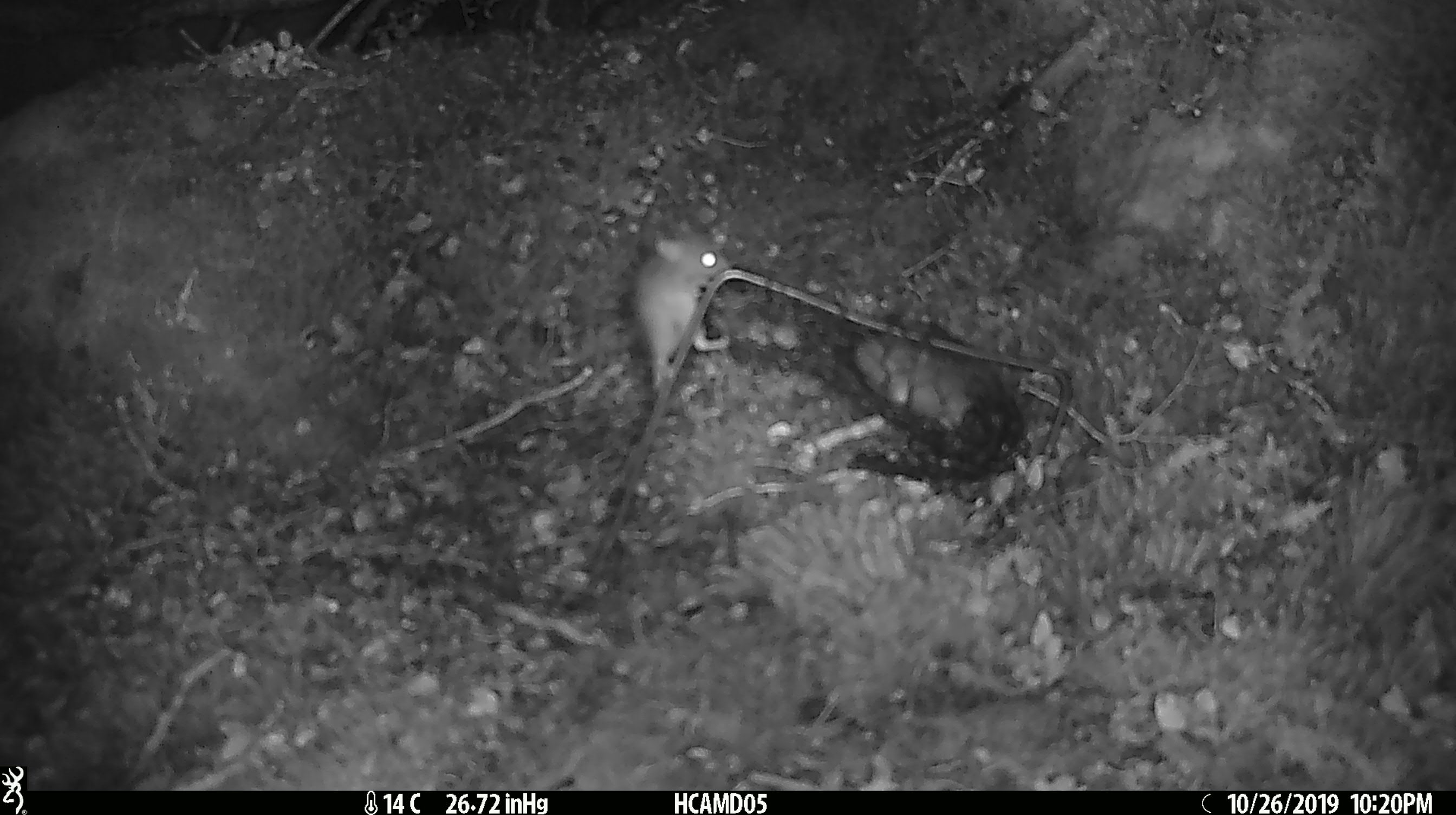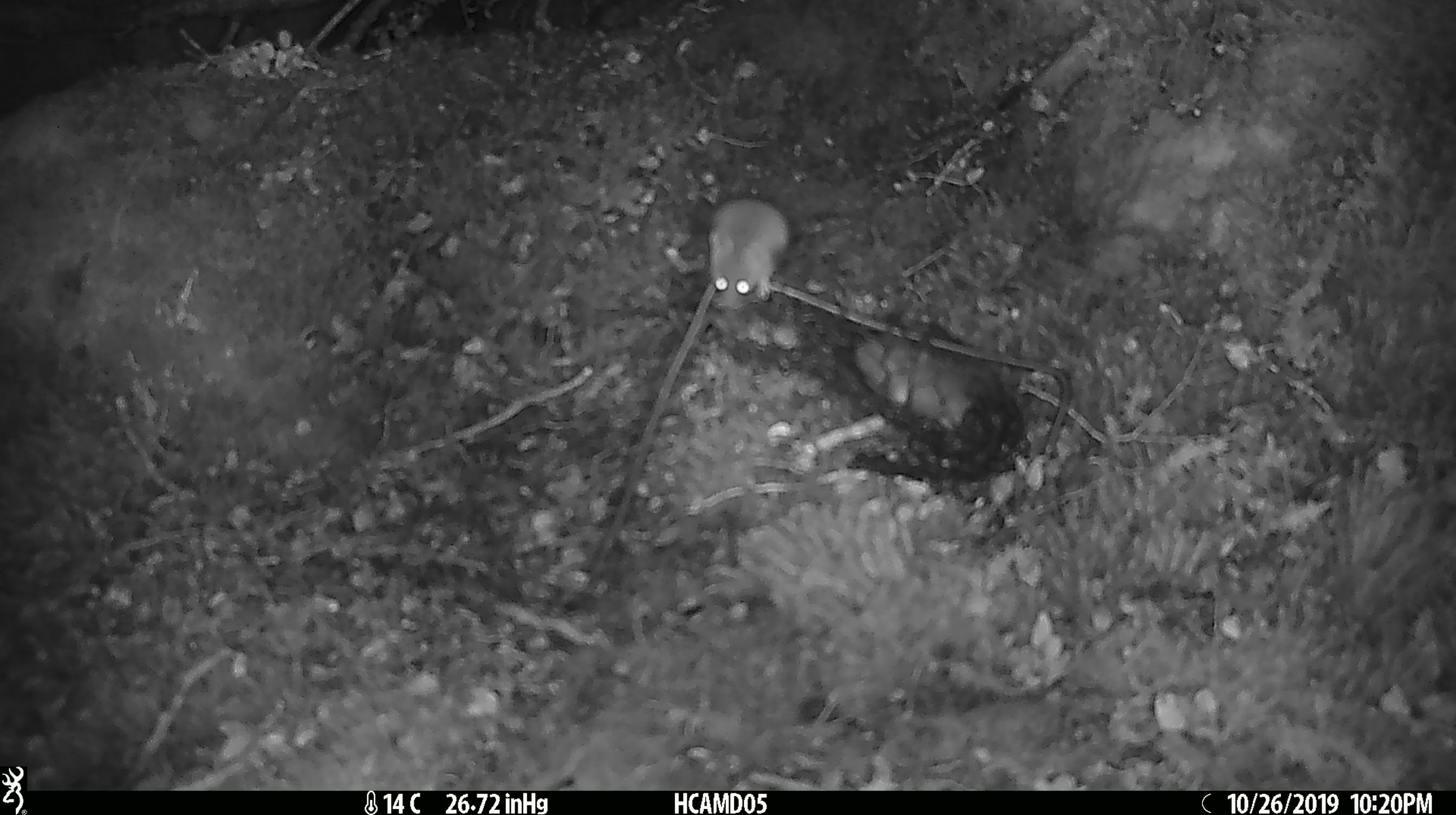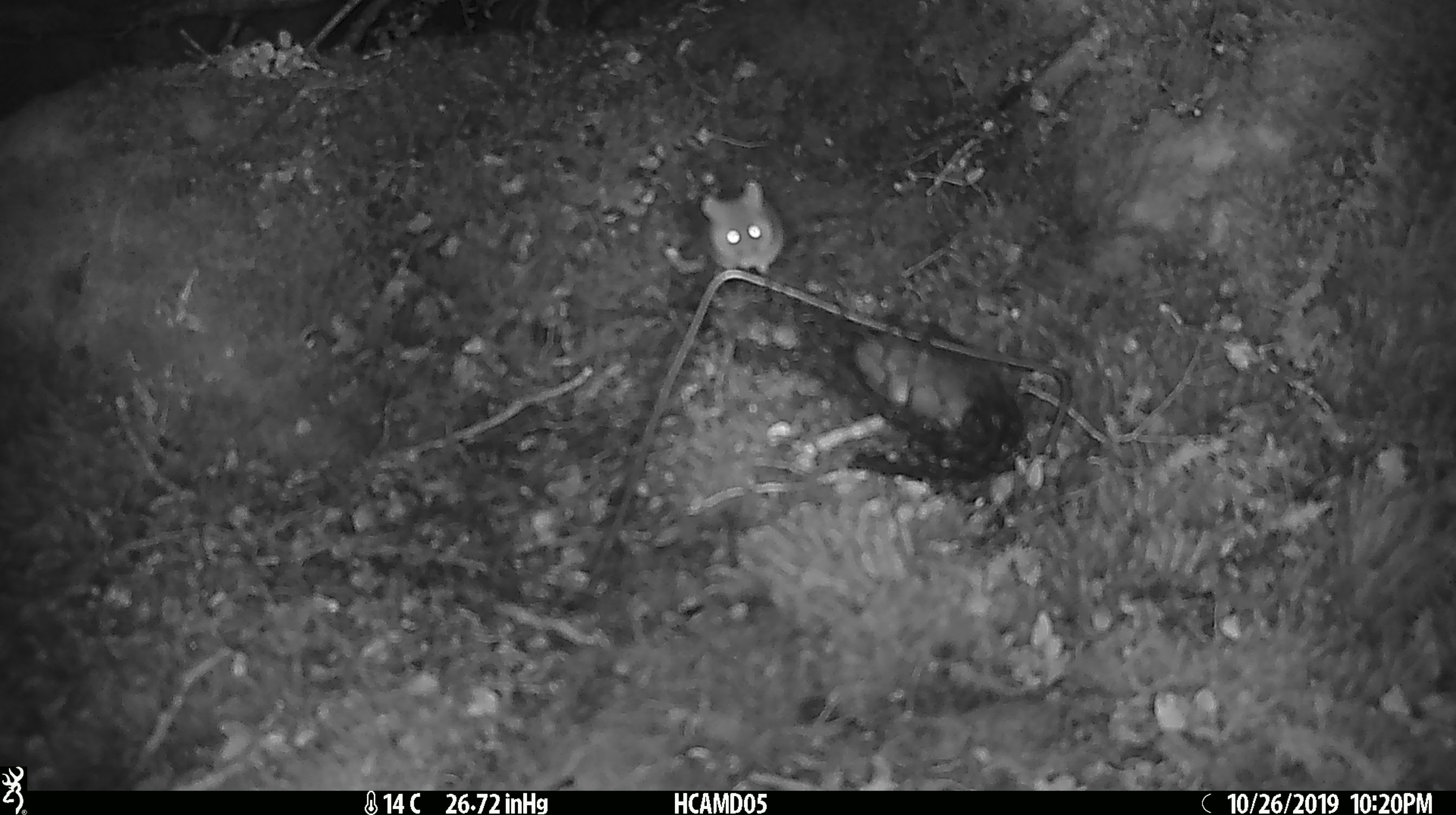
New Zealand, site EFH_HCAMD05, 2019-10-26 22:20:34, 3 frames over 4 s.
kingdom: Animalia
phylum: Chordata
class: Mammalia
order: Rodentia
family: Muridae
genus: Mus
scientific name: Mus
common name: mouse